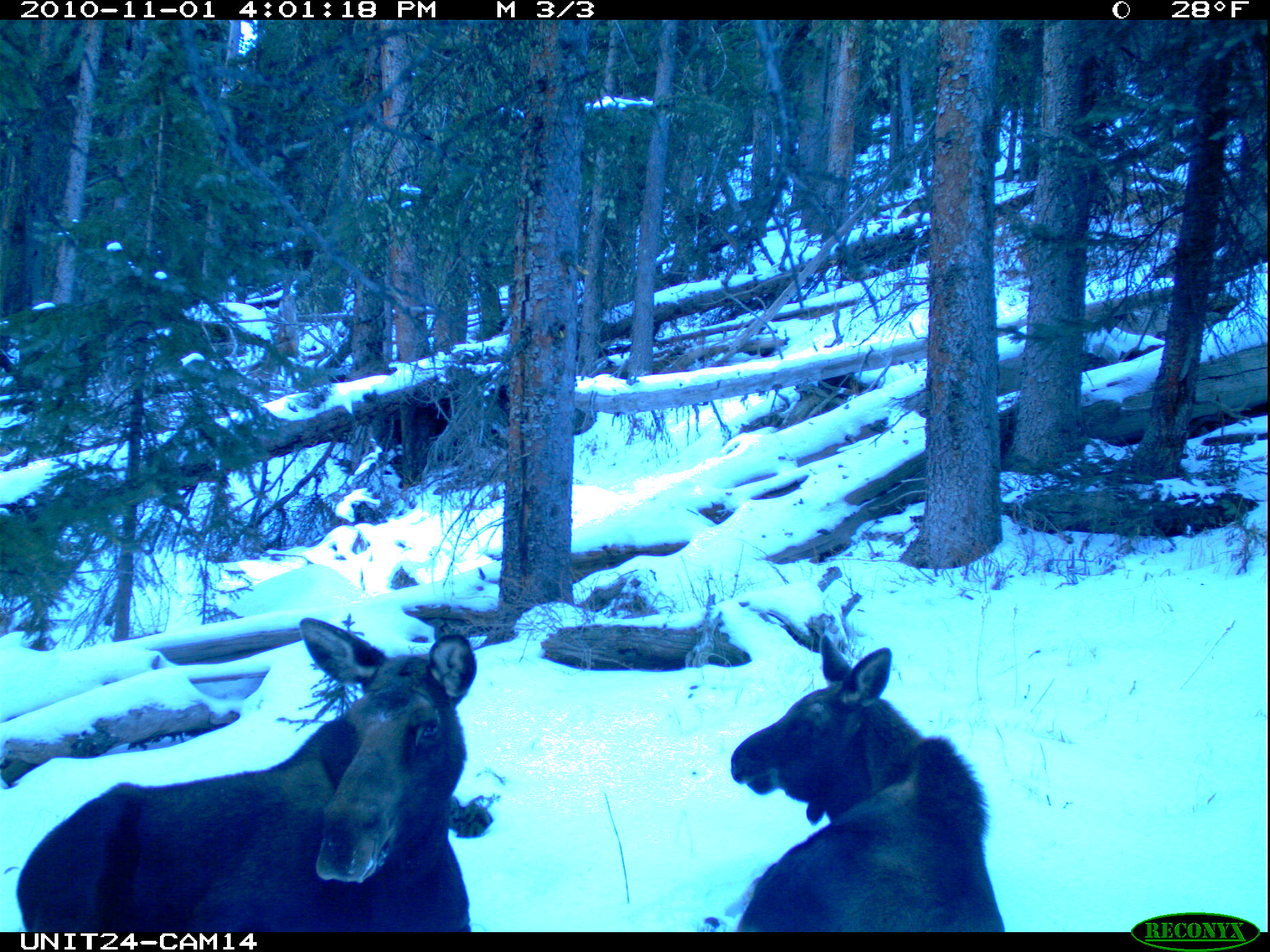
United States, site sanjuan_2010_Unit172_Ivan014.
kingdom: Animalia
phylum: Chordata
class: Mammalia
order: Artiodactyla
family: Cervidae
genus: Alces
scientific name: Alces alces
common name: moose